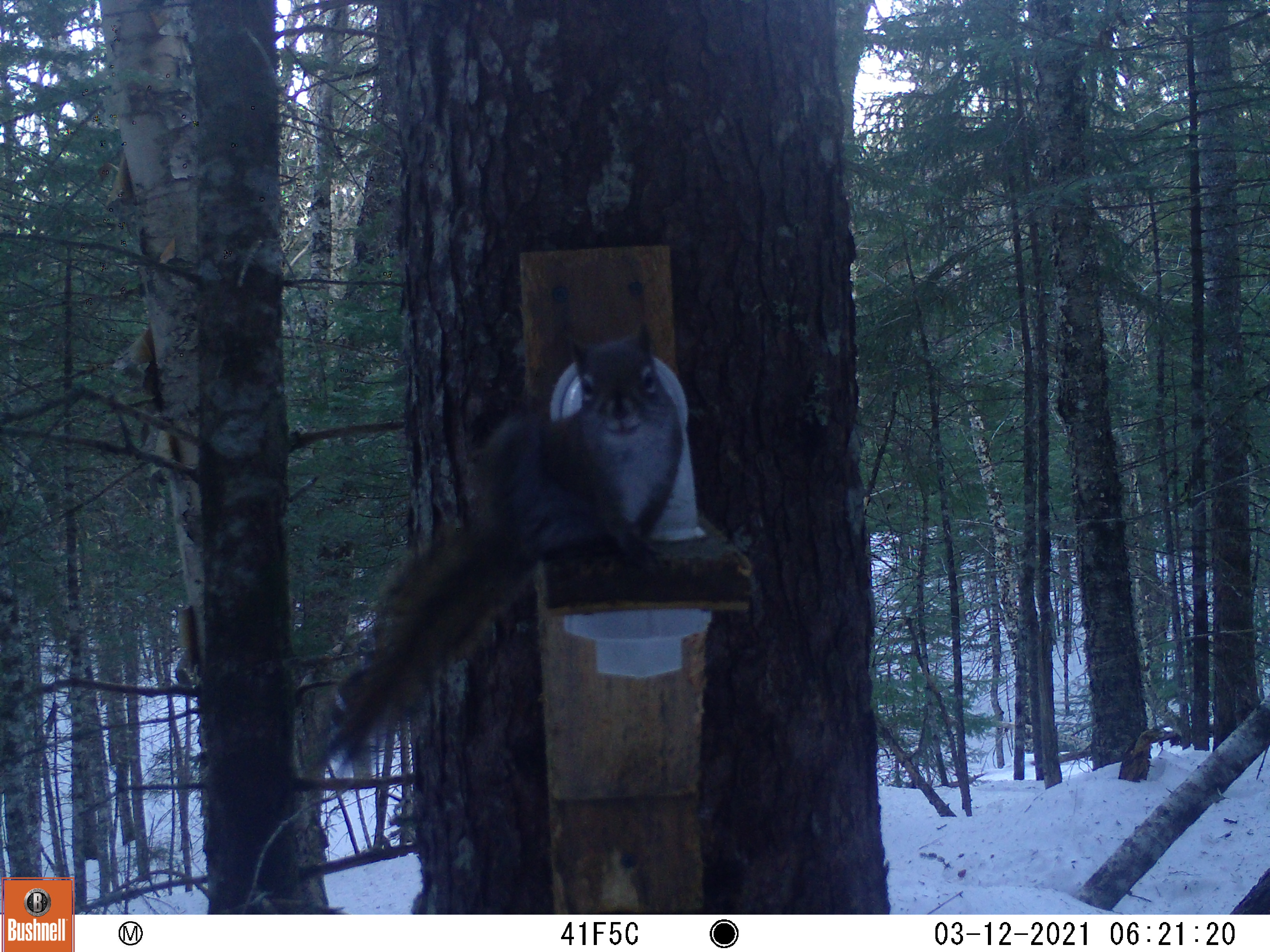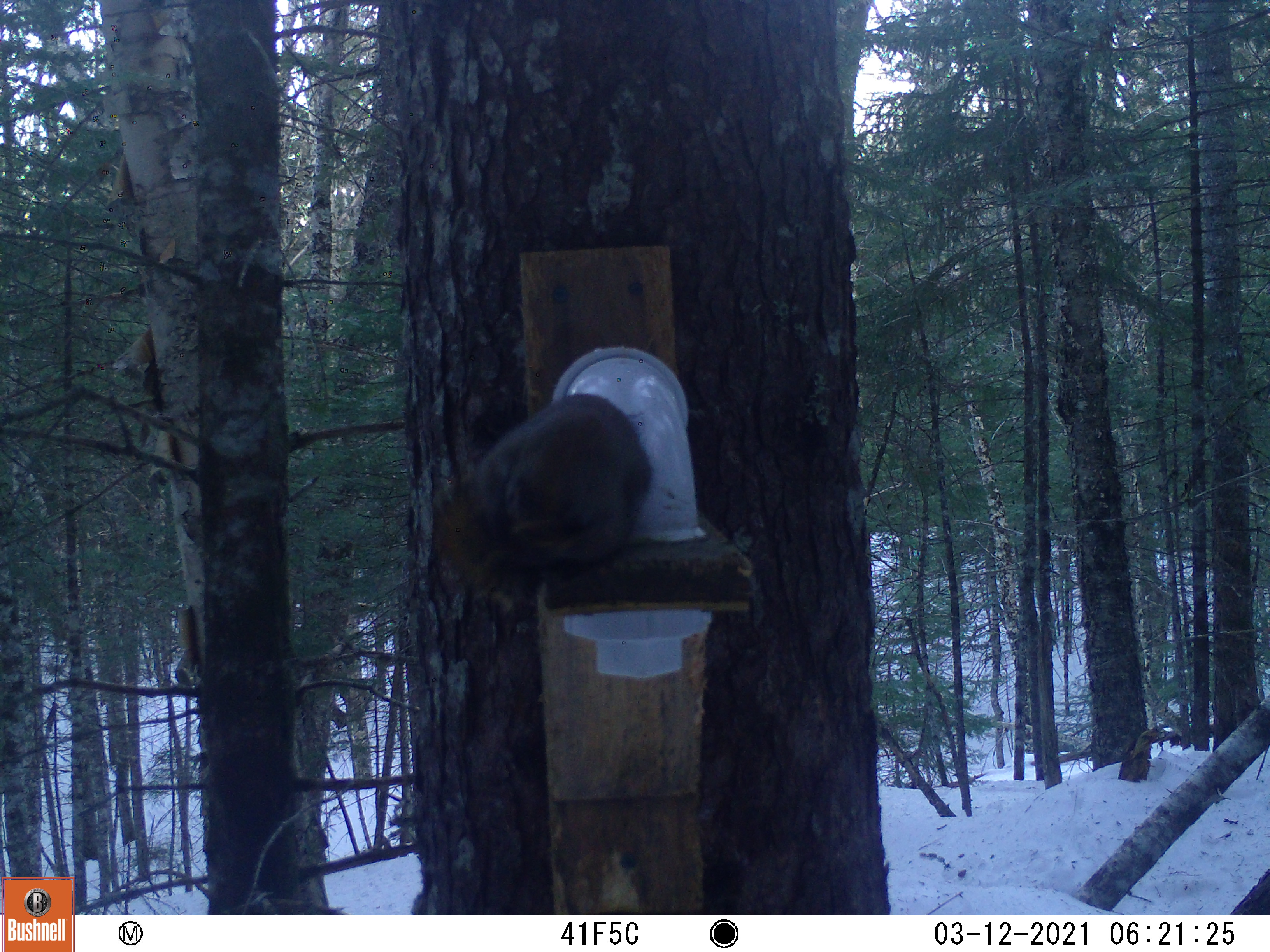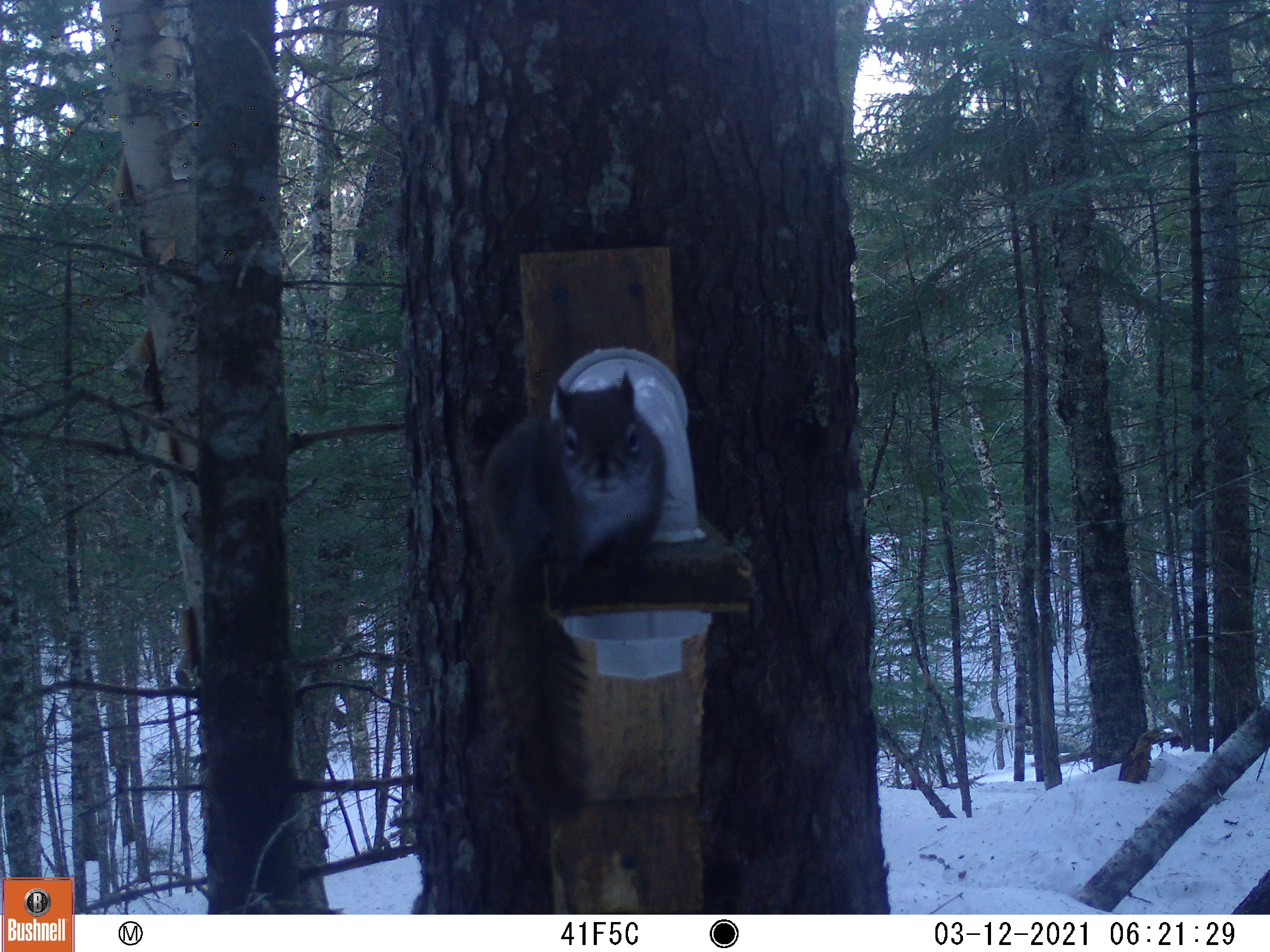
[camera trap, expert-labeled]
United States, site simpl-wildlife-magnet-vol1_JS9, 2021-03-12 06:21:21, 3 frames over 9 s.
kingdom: Animalia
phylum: Chordata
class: Mammalia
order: Rodentia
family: Sciuridae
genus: Tamiasciurus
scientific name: Tamiasciurus hudsonicus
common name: red squirrel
Red squirrel (Tamiasciurus hudsonicus).